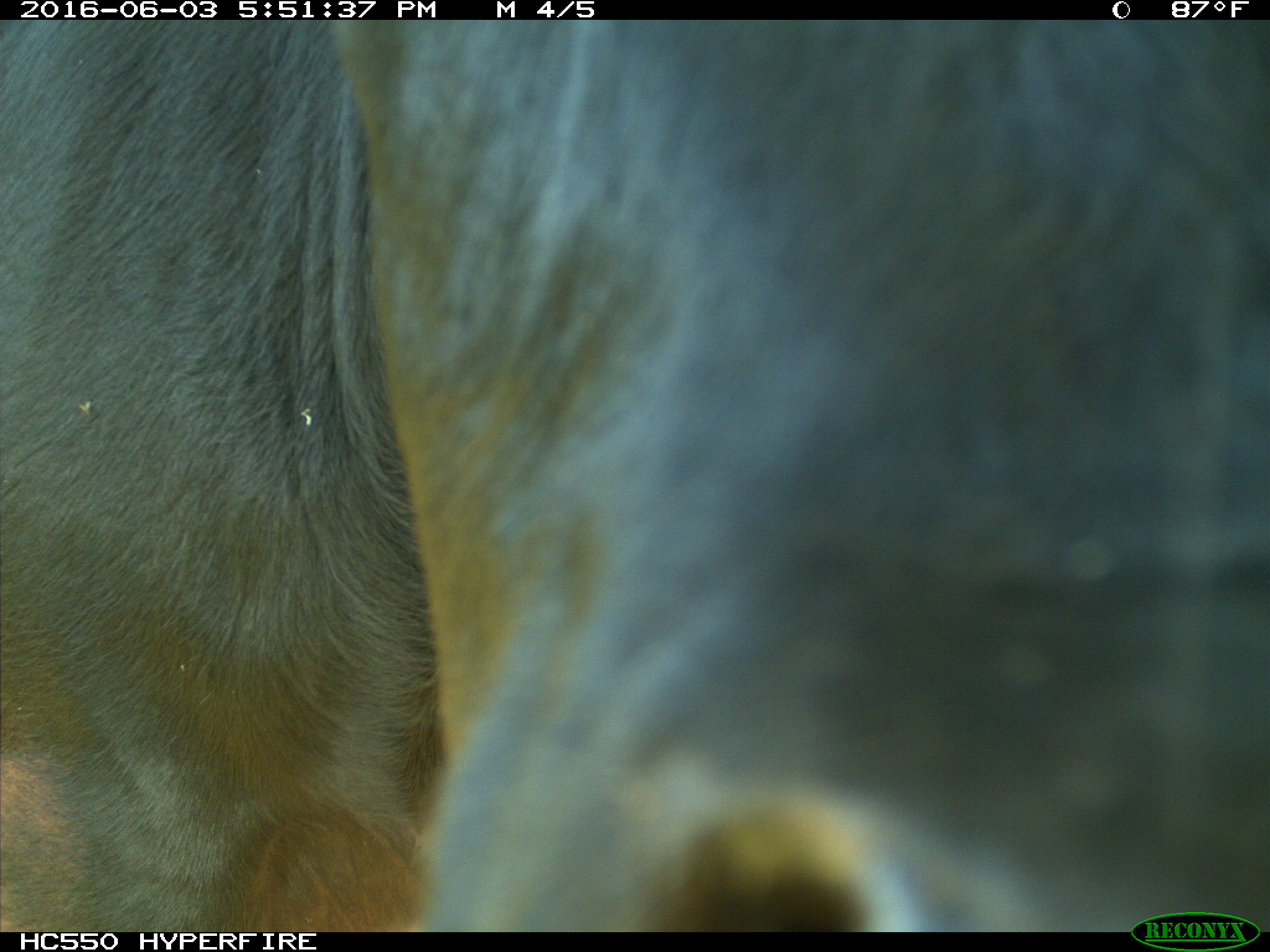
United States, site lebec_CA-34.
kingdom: Animalia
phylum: Chordata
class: Mammalia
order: Artiodactyla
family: Bovidae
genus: Bos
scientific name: Bos taurus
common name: domestic cow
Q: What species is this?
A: Bos taurus (domestic cow).